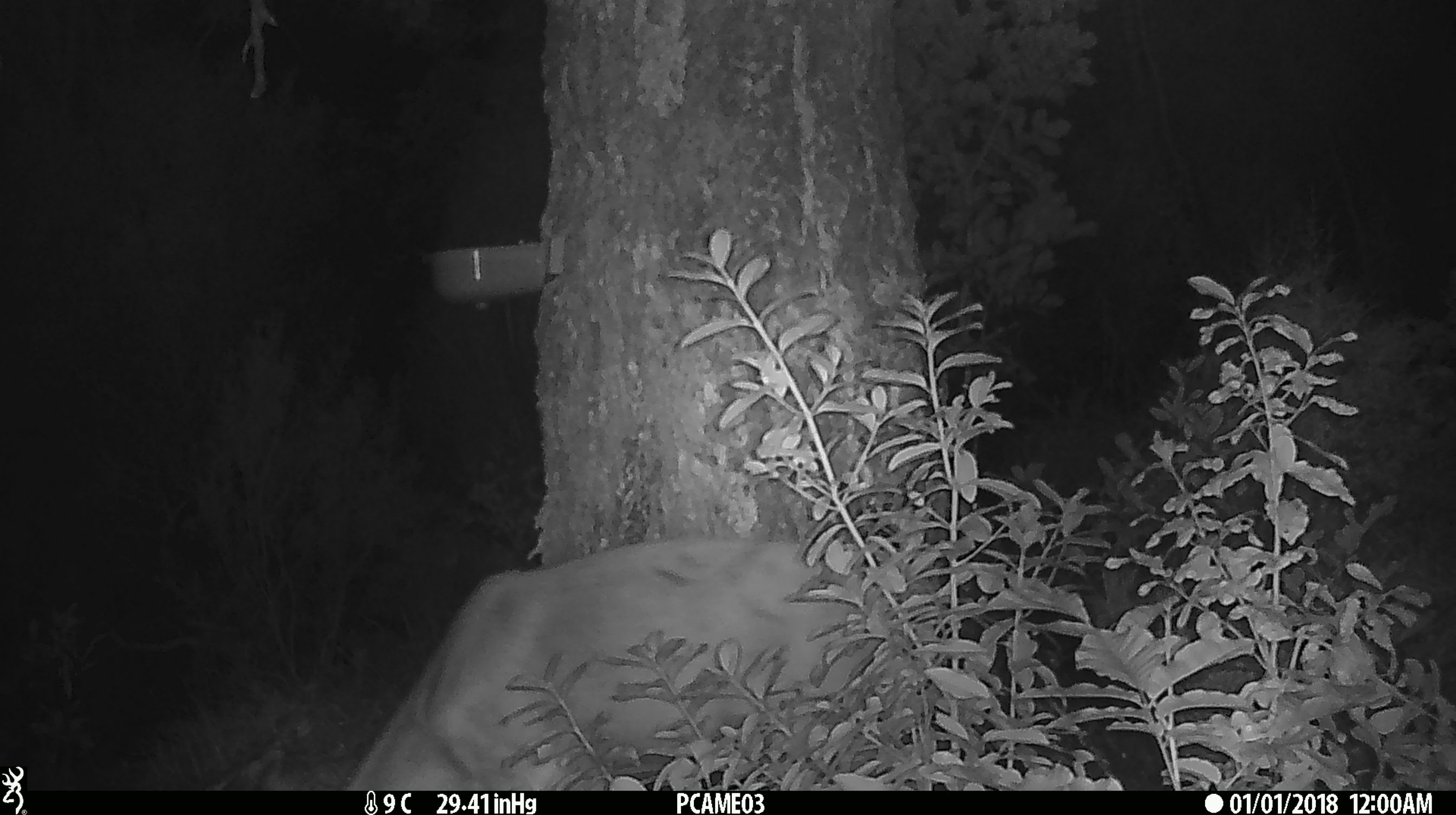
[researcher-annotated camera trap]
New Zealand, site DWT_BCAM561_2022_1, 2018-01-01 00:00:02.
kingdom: Animalia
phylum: Chordata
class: Mammalia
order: Artiodactyla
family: Cervidae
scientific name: Cervidae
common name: deer